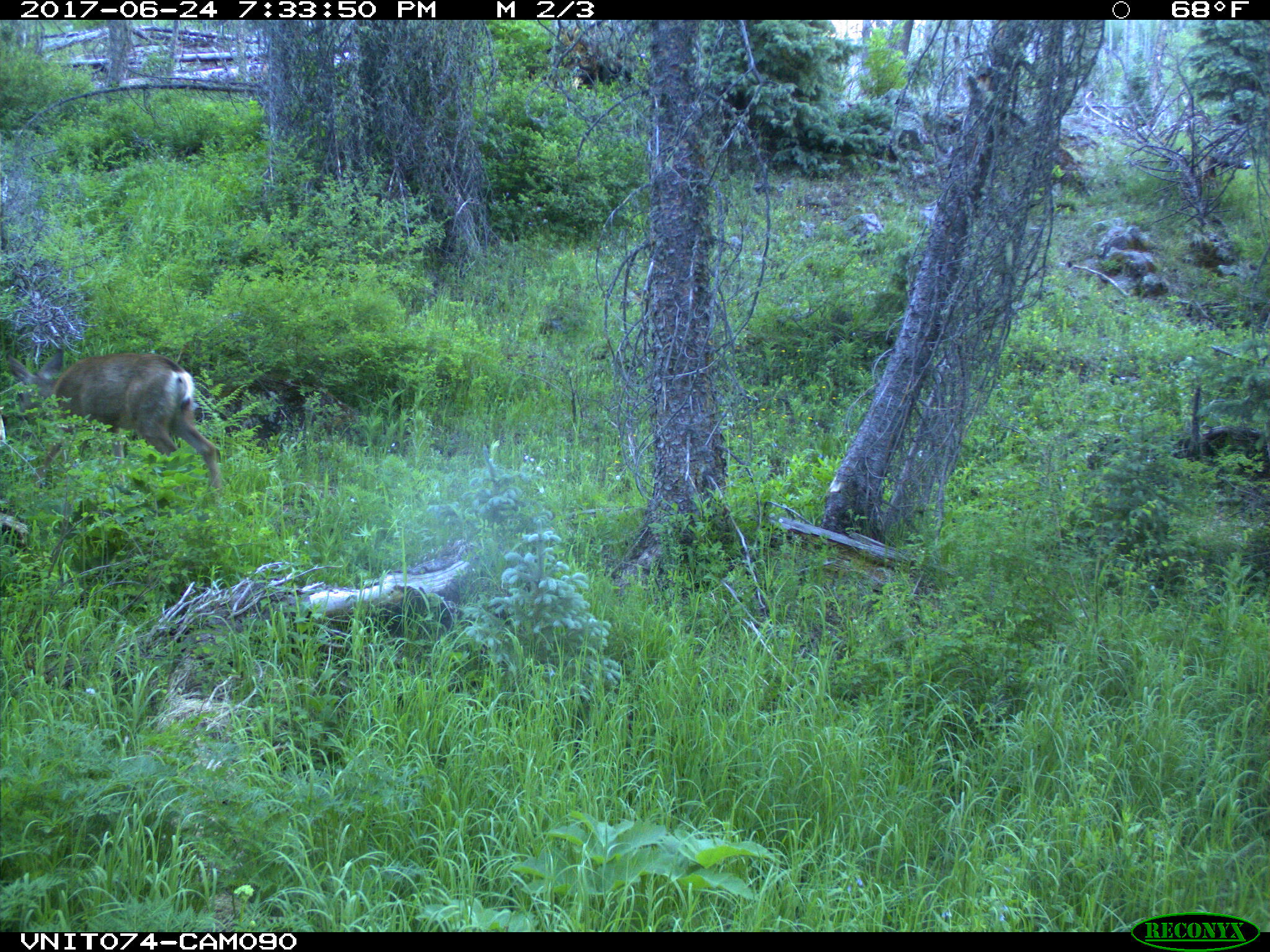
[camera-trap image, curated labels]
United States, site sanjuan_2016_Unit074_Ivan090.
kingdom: Animalia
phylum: Chordata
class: Mammalia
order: Artiodactyla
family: Cervidae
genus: Odocoileus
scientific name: Odocoileus hemionus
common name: mule deer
Odocoileus hemionus (mule deer).